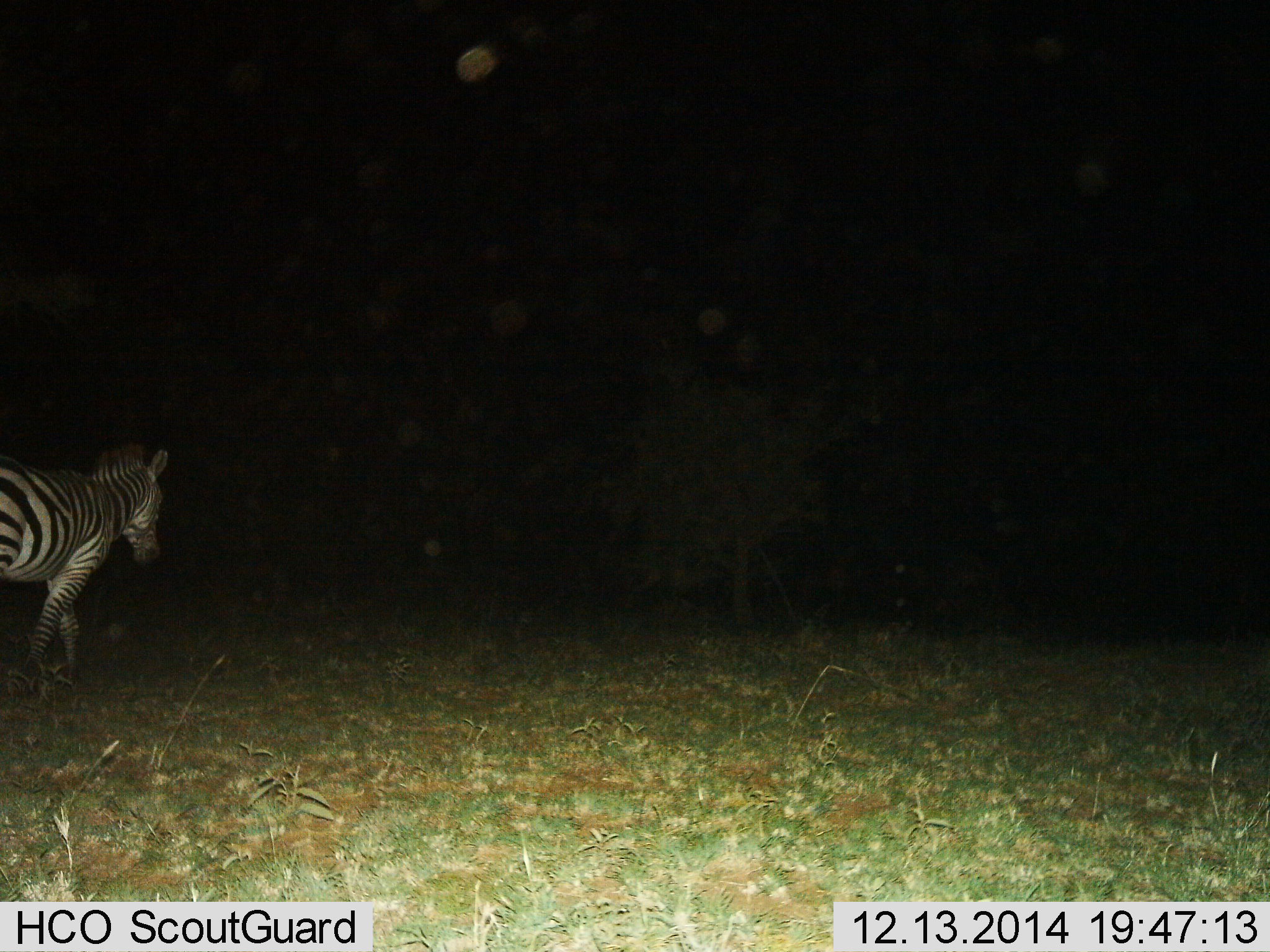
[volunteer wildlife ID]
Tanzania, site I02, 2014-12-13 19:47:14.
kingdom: Animalia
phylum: Chordata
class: Mammalia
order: Perissodactyla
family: Equidae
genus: Equus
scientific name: Equus quagga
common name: plains zebra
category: zebra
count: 1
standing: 0%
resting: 0%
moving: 100%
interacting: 0%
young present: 0%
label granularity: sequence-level